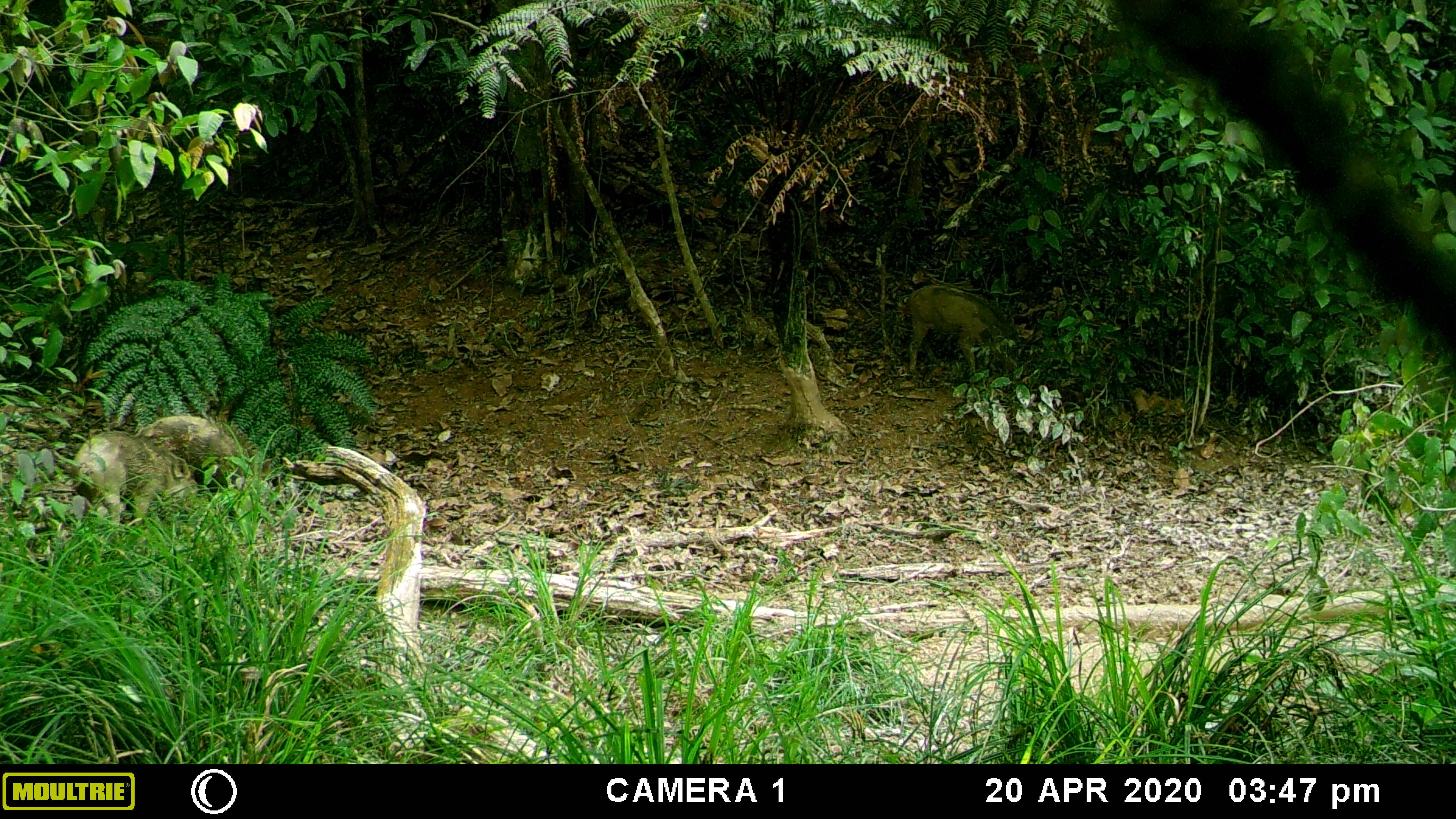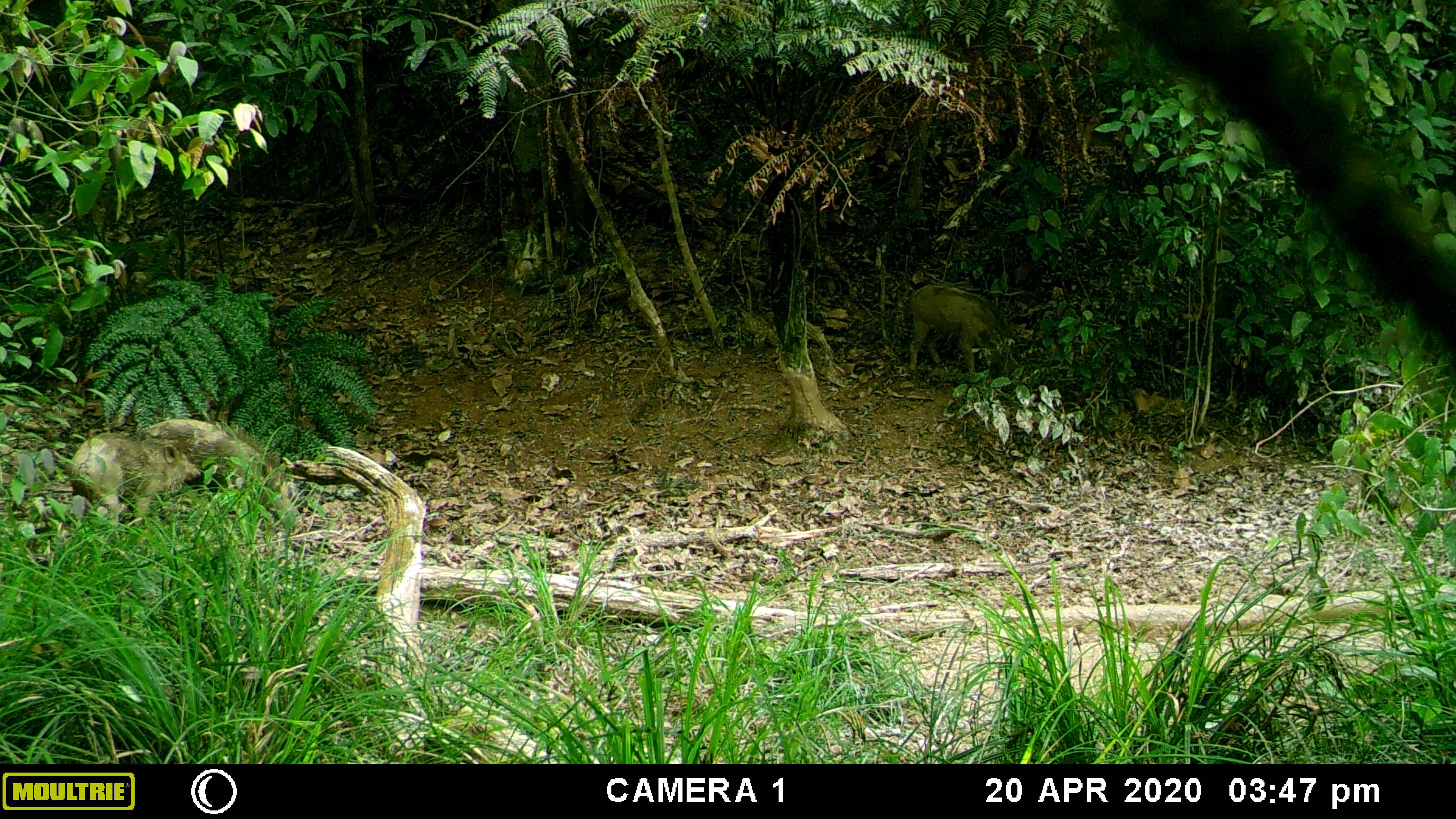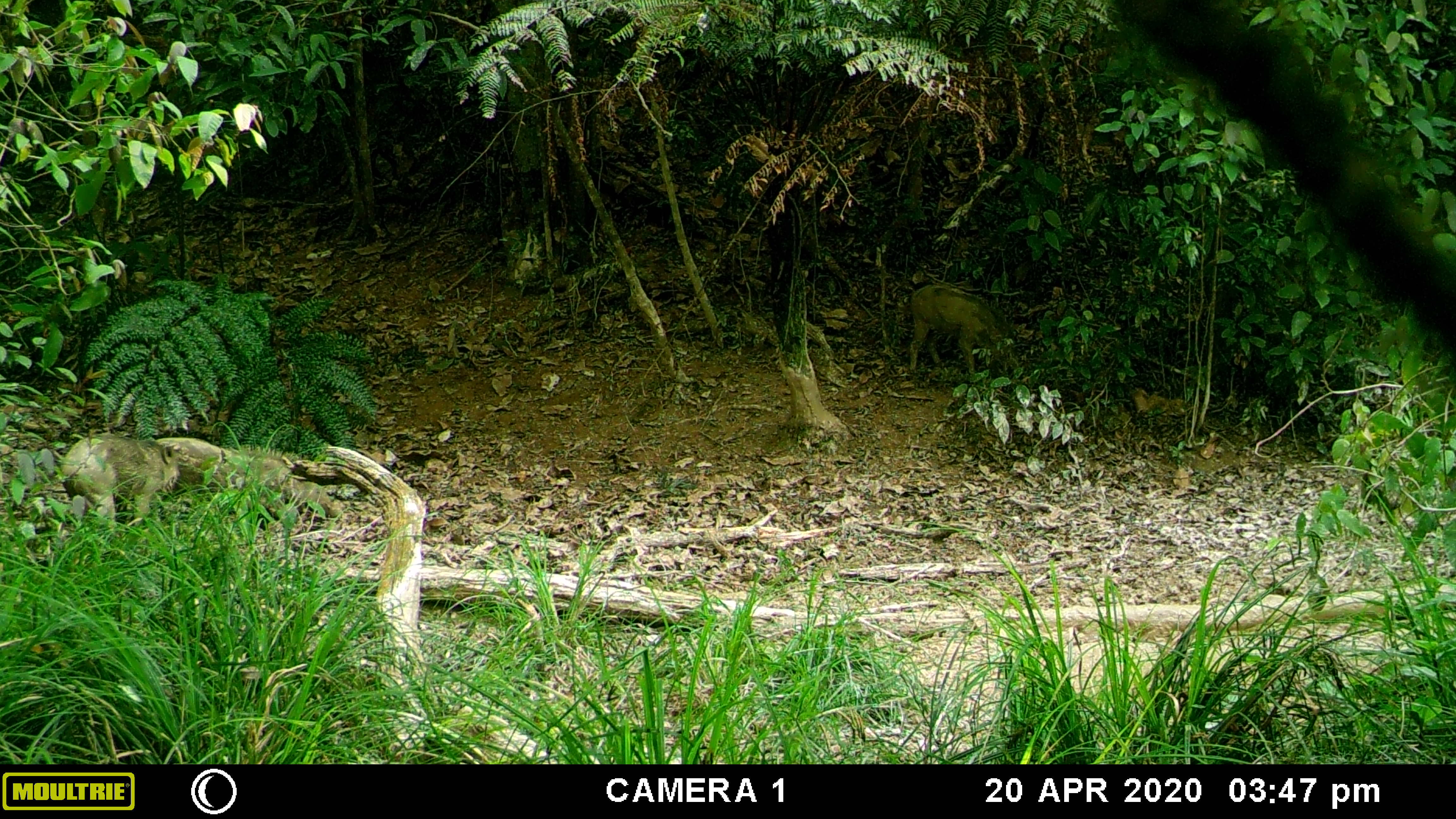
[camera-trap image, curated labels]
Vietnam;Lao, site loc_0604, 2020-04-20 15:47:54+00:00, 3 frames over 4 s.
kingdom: Animalia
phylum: Chordata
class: Mammalia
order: Artiodactyla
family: Suidae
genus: Sus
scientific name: Sus scrofa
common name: eurasian wild pig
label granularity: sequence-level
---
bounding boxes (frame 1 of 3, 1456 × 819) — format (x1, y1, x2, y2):
eurasian wild pig: (69, 429, 202, 550); (135, 414, 273, 515); (903, 283, 1020, 380)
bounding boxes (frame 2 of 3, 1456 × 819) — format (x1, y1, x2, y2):
eurasian wild pig: (69, 429, 202, 544); (138, 414, 276, 515); (903, 283, 1020, 380)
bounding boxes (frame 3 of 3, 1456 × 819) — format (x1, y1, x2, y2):
eurasian wild pig: (138, 414, 291, 515); (60, 431, 180, 540); (903, 283, 1020, 374)